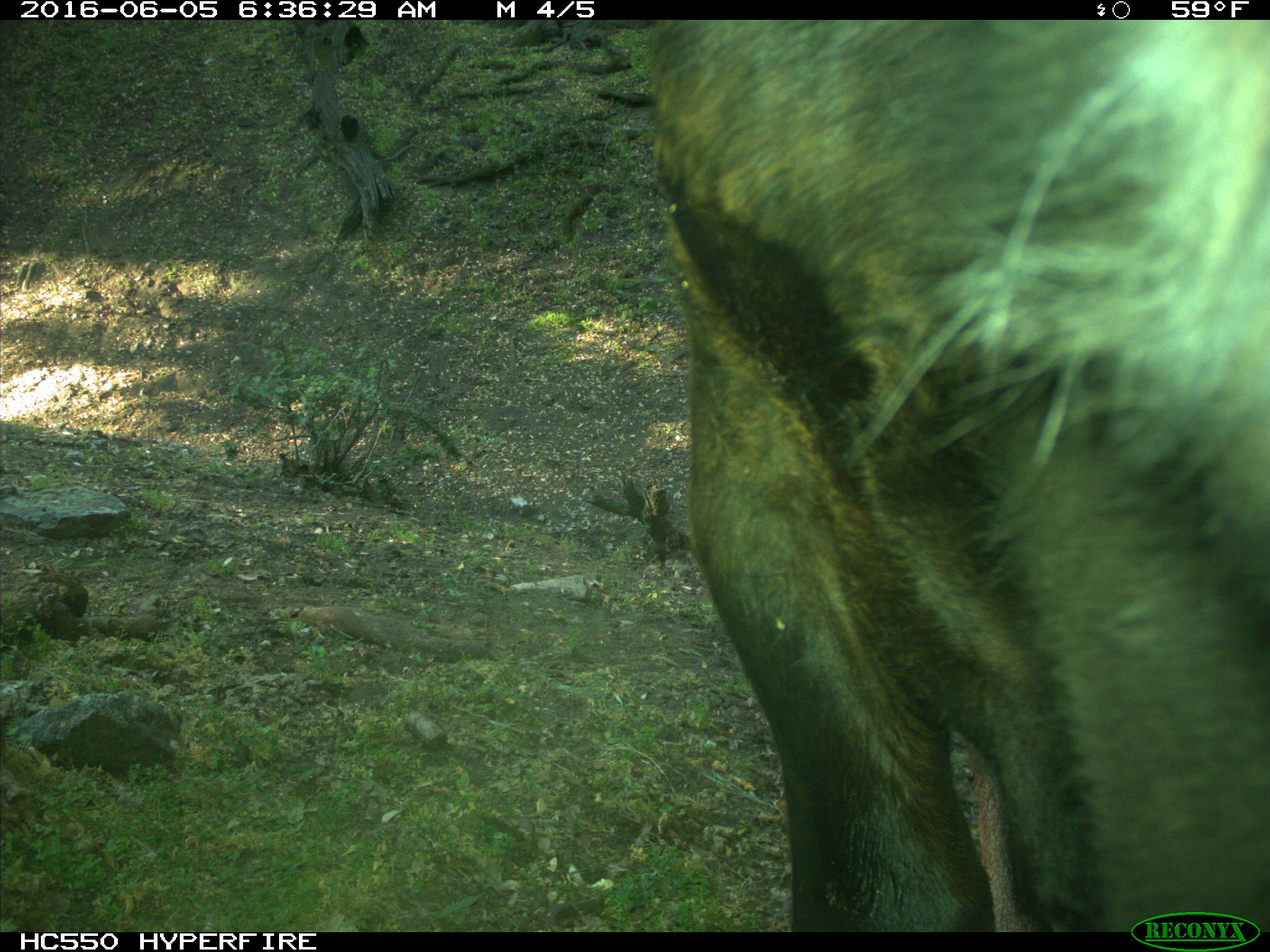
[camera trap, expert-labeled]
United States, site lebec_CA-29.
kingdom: Animalia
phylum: Chordata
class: Mammalia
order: Artiodactyla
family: Bovidae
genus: Bos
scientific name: Bos taurus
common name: domestic cow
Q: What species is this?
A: Bos taurus (domestic cow).